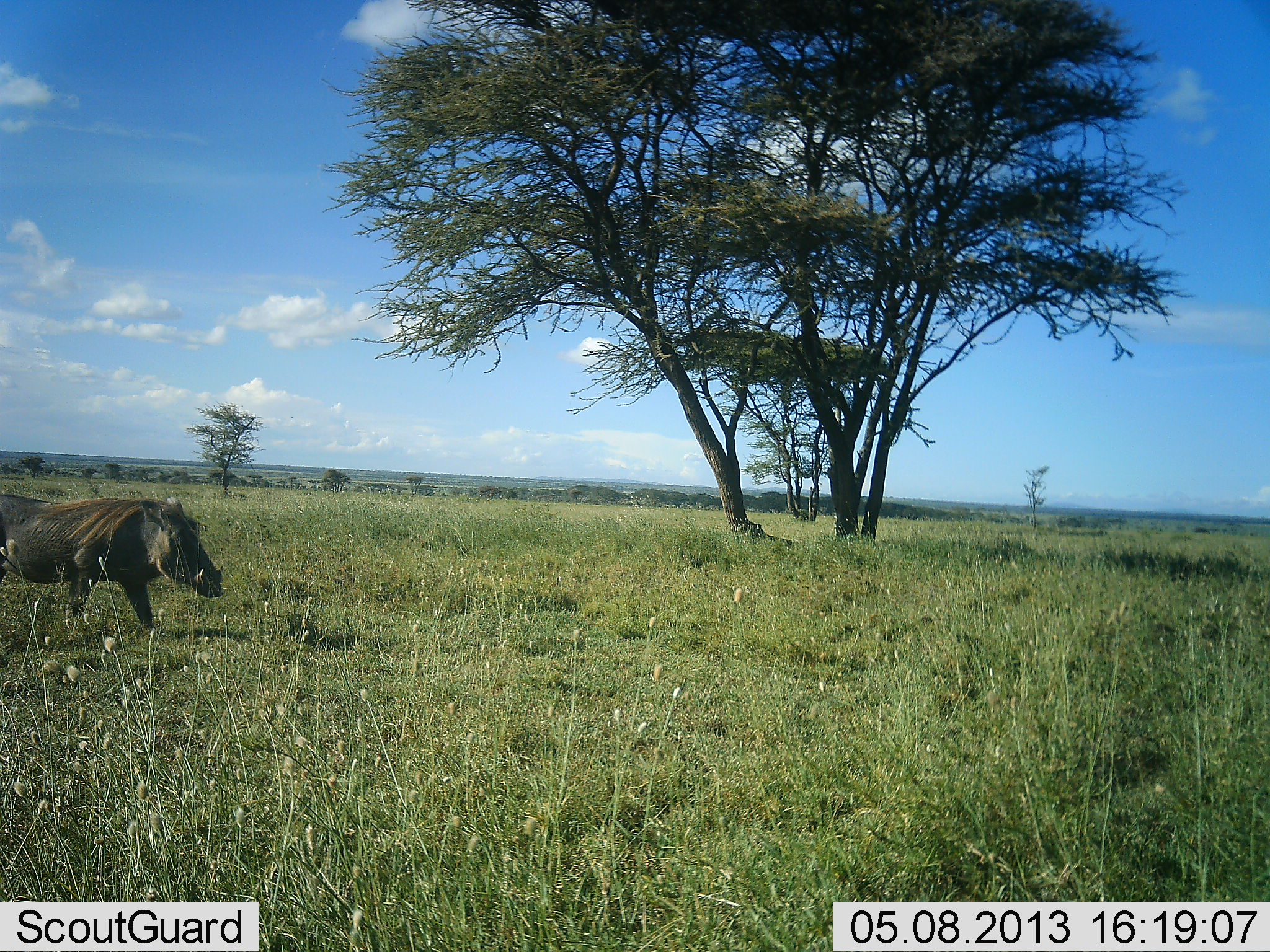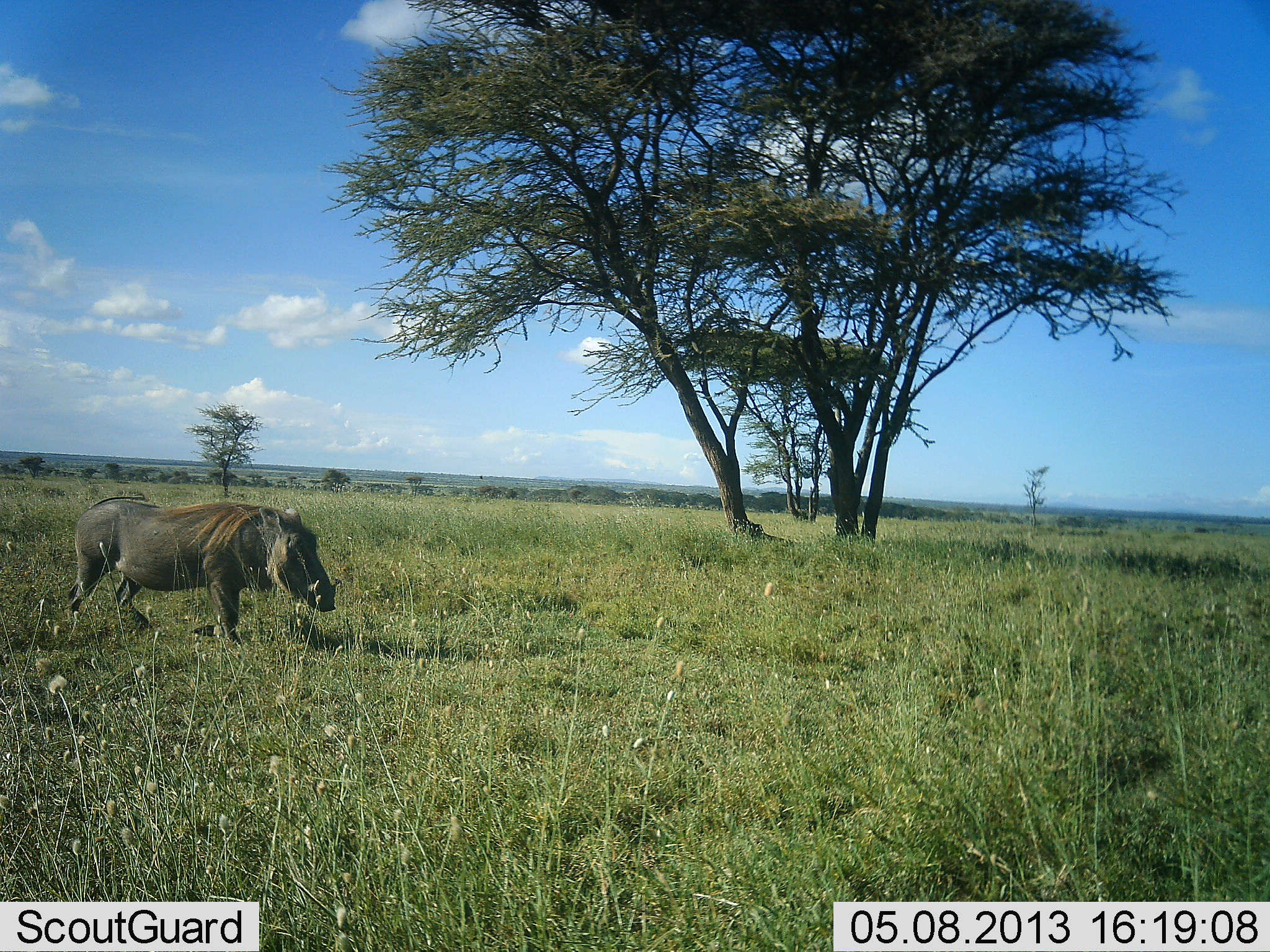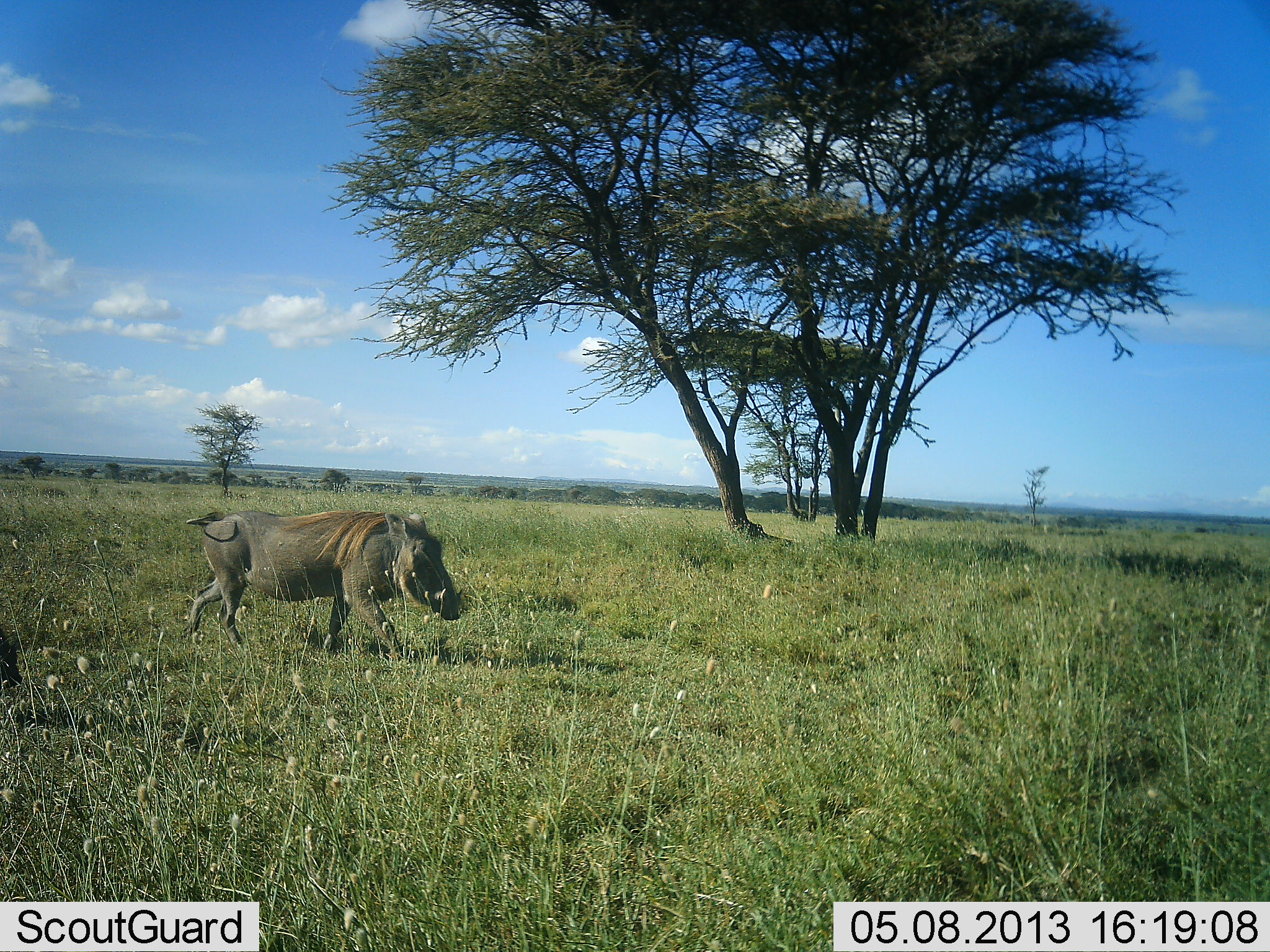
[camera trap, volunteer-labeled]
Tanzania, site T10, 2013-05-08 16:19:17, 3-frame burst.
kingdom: Animalia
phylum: Chordata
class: Mammalia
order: Artiodactyla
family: Suidae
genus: Phacochoerus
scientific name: Phacochoerus africanus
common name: warthog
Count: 1.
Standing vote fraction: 8%.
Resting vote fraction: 4%.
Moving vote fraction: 96%.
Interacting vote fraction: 0%.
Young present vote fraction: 0%.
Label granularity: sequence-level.